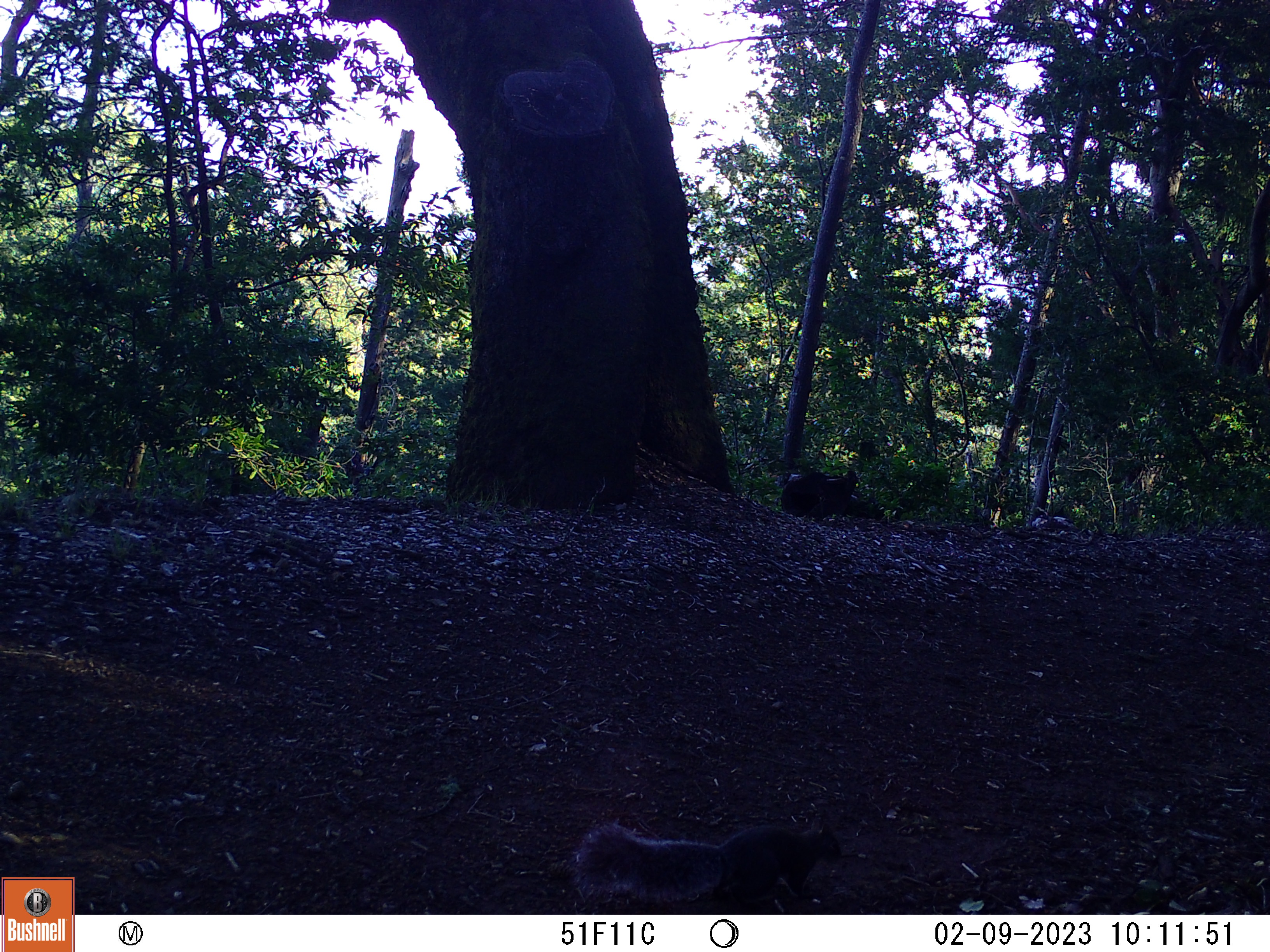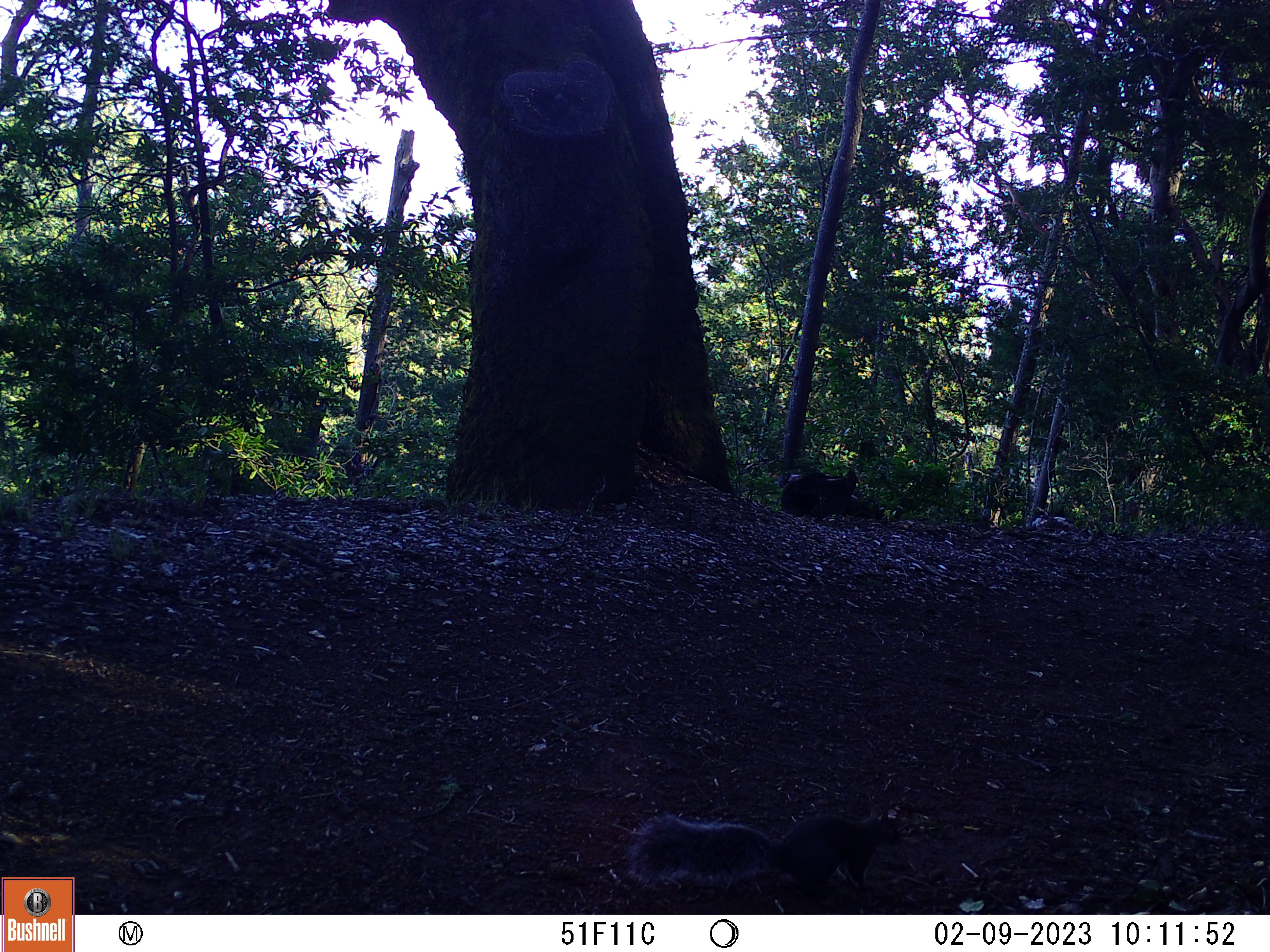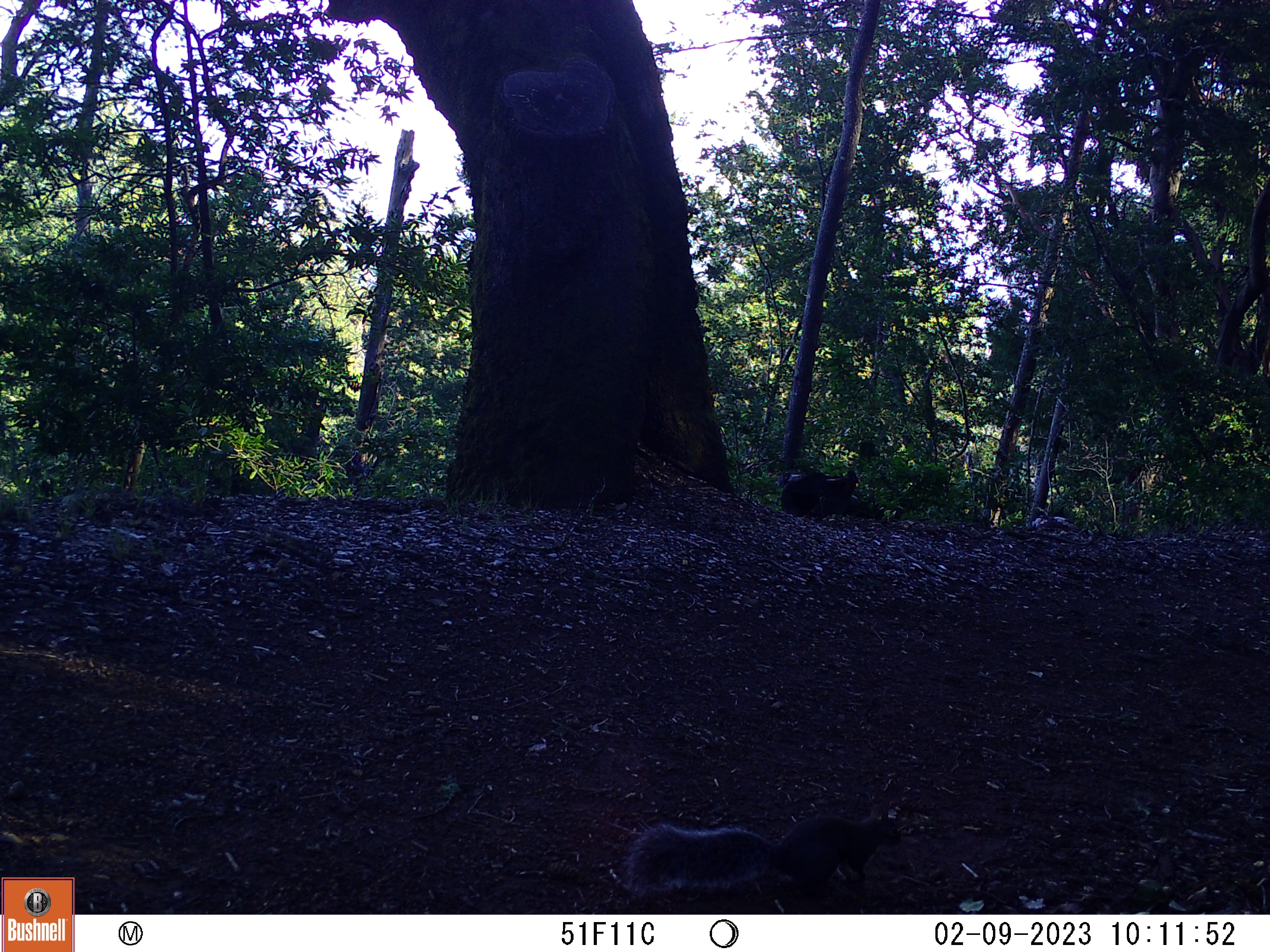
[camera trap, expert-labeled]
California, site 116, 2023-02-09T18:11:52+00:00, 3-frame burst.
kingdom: Animalia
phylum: Chordata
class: Mammalia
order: Rodentia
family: Sciuridae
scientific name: Sciuridae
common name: squirrel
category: unknown squirrel